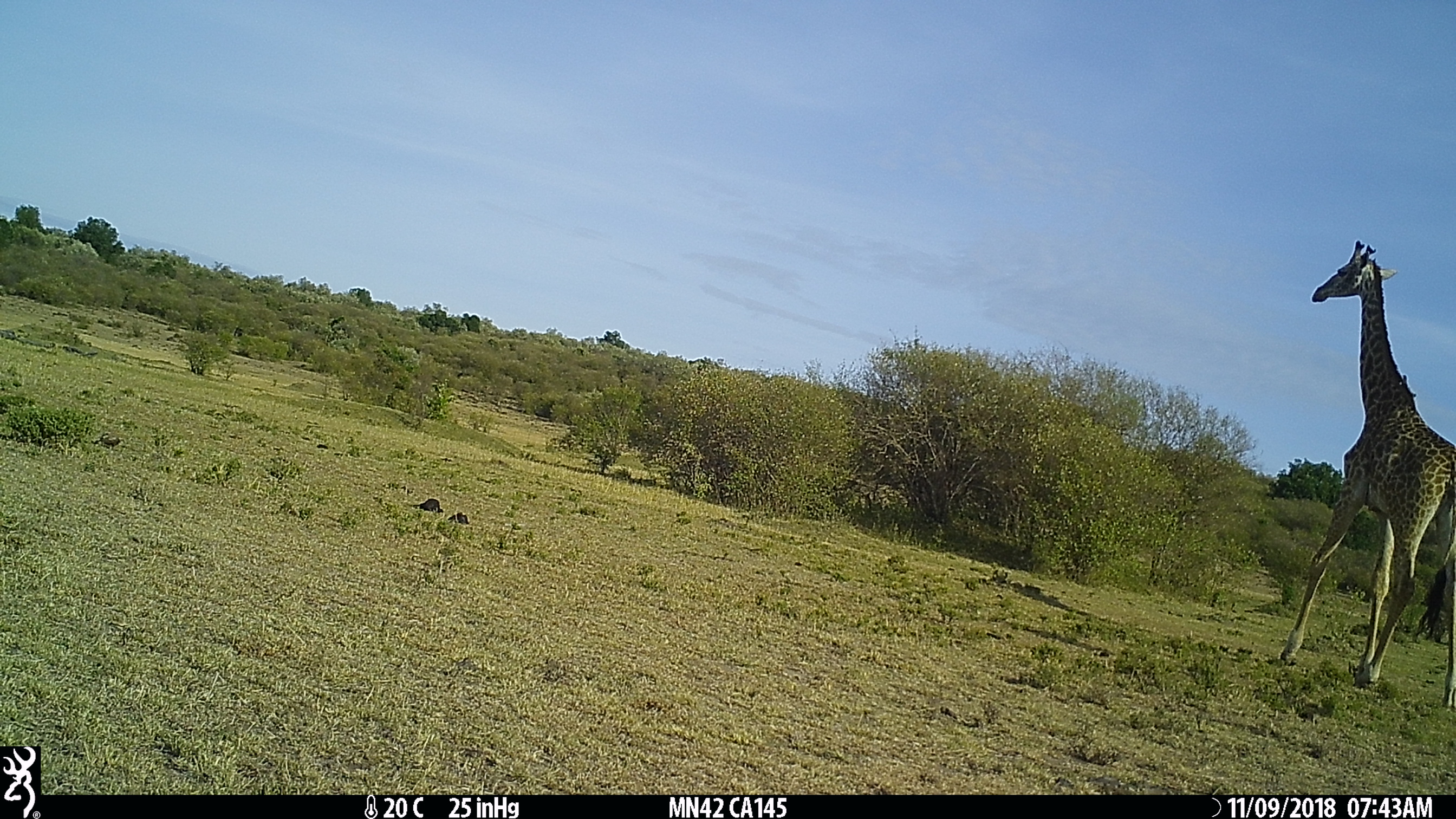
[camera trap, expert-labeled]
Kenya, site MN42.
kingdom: Animalia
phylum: Chordata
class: Mammalia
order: Artiodactyla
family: Giraffidae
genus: Giraffa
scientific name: Giraffa camelopardalis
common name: northern giraffe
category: giraffe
Giraffe (northern giraffe) (Giraffa camelopardalis).